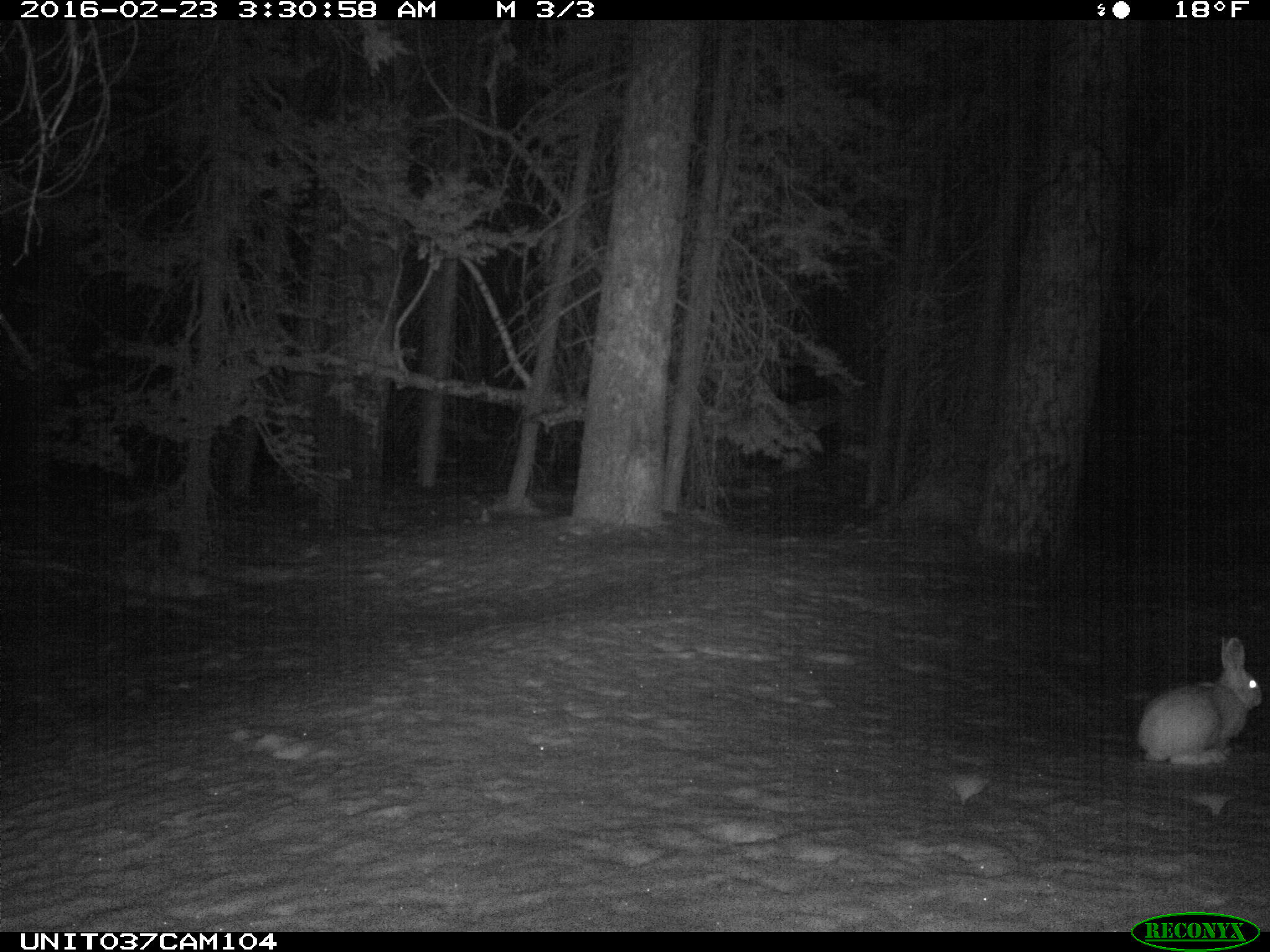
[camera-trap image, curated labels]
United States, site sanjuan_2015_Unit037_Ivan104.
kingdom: Animalia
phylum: Chordata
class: Mammalia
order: Lagomorpha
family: Leporidae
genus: Lepus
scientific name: Lepus americanus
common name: snowshoe hare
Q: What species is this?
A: Lepus americanus (snowshoe hare).